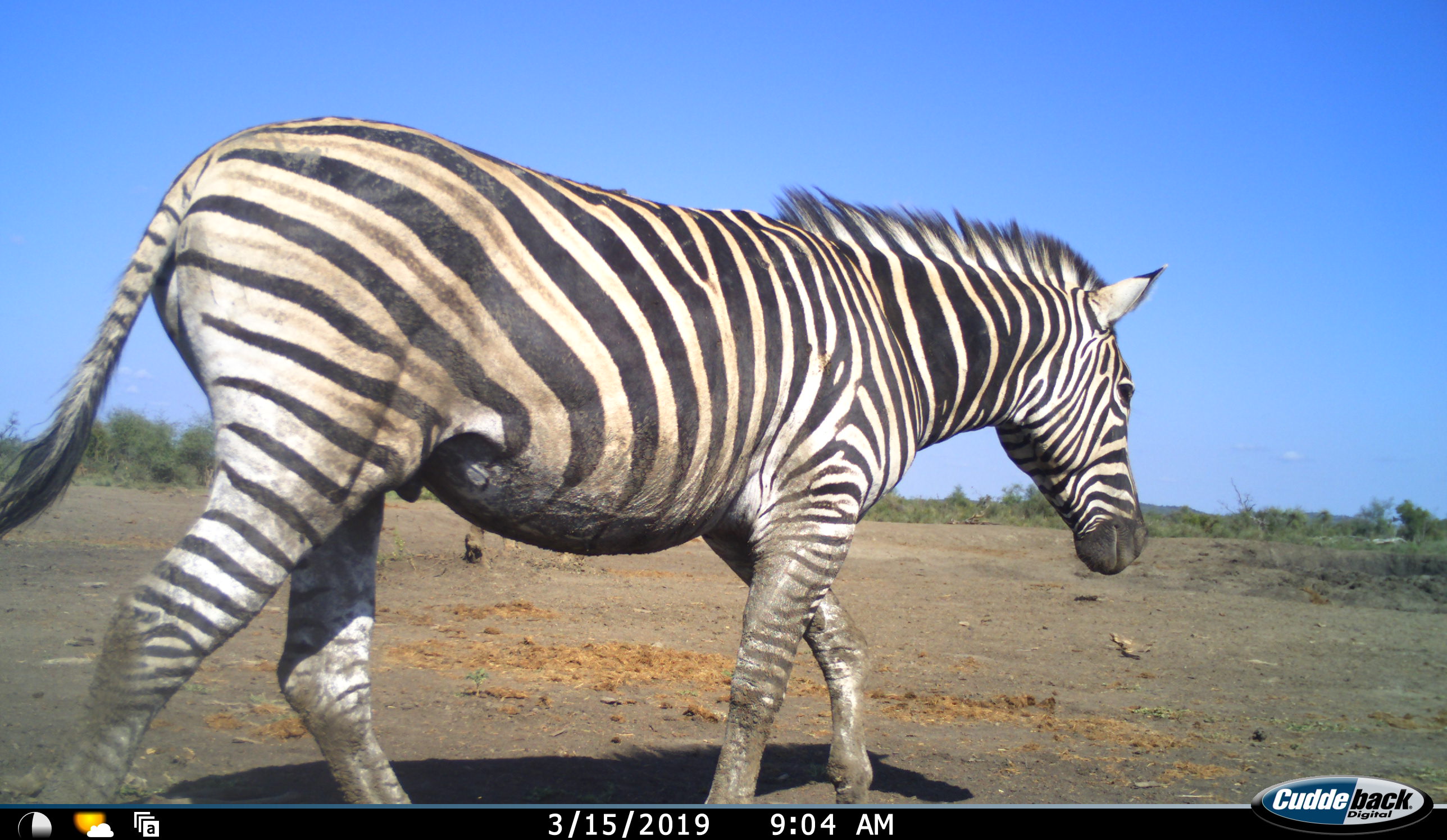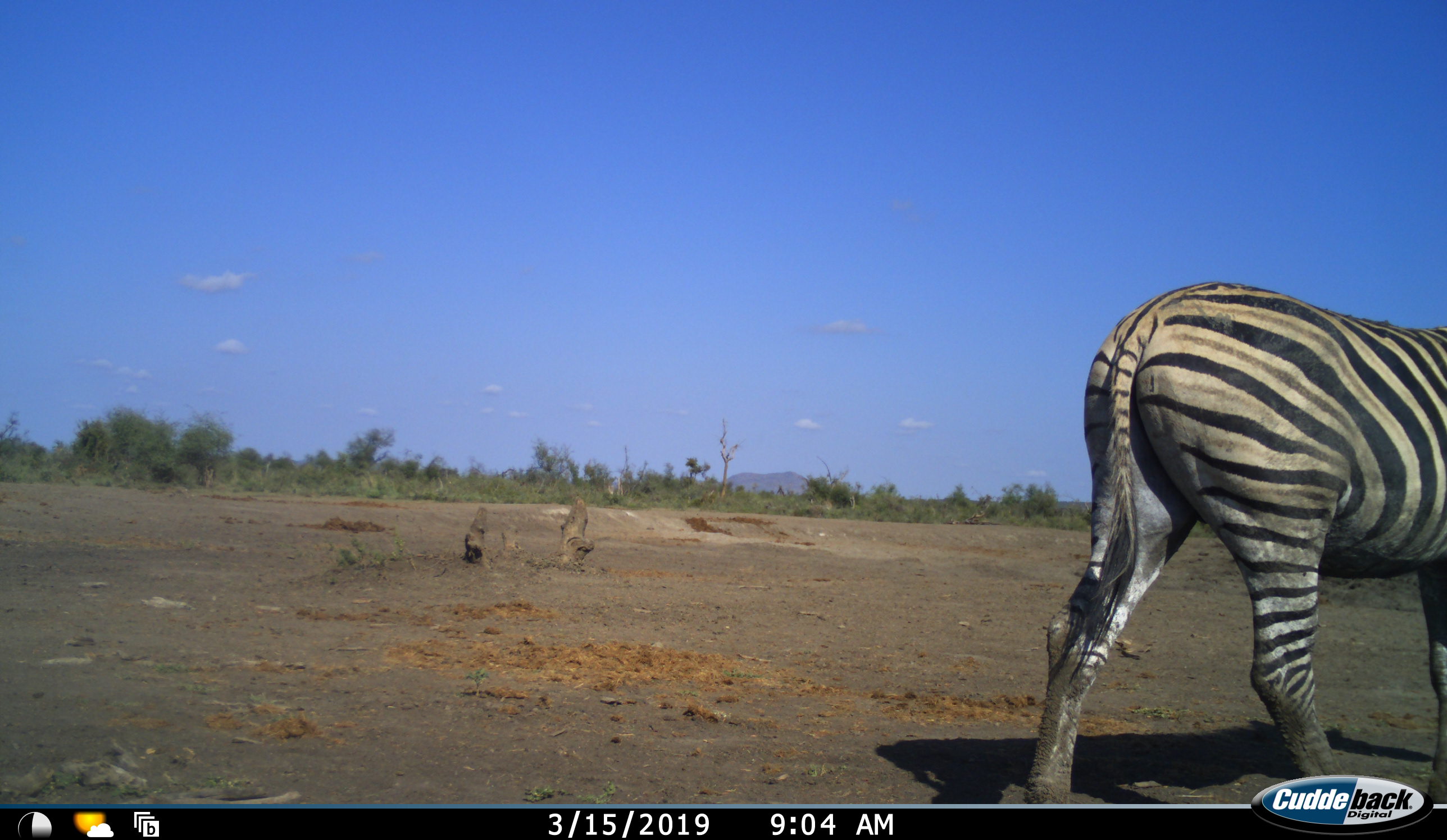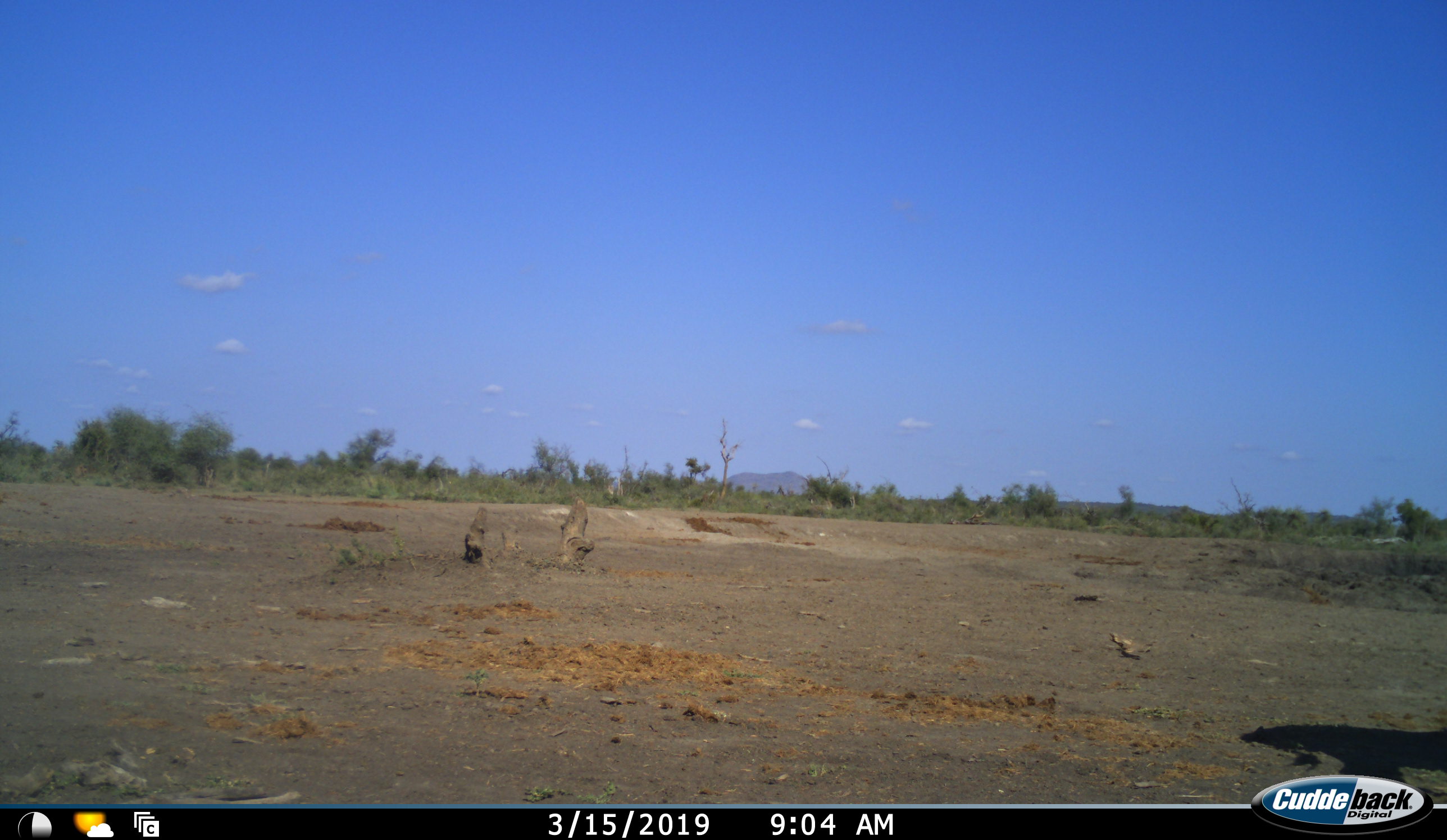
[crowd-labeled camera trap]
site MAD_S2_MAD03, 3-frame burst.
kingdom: Animalia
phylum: Chordata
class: Mammalia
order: Perissodactyla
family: Equidae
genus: Equus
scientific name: Equus quagga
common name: plains zebra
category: zebraplains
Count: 1.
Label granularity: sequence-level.